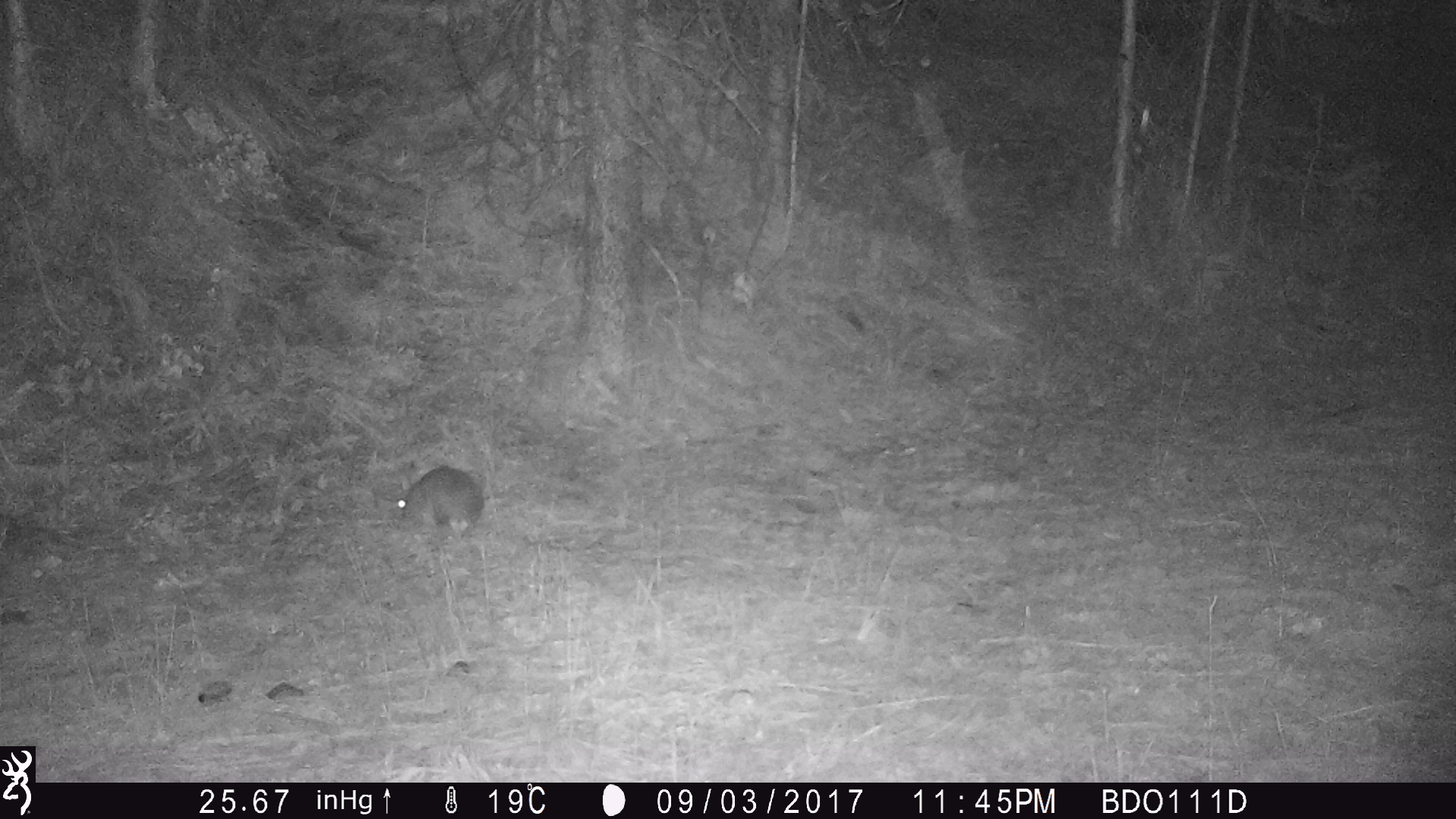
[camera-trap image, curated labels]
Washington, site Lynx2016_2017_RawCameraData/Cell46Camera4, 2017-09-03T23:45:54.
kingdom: Animalia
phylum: Chordata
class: Mammalia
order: Lagomorpha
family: Leporidae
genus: Lepus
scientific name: Lepus americanus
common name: snowshoe hare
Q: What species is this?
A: Lepus americanus (snowshoe hare).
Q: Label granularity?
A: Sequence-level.